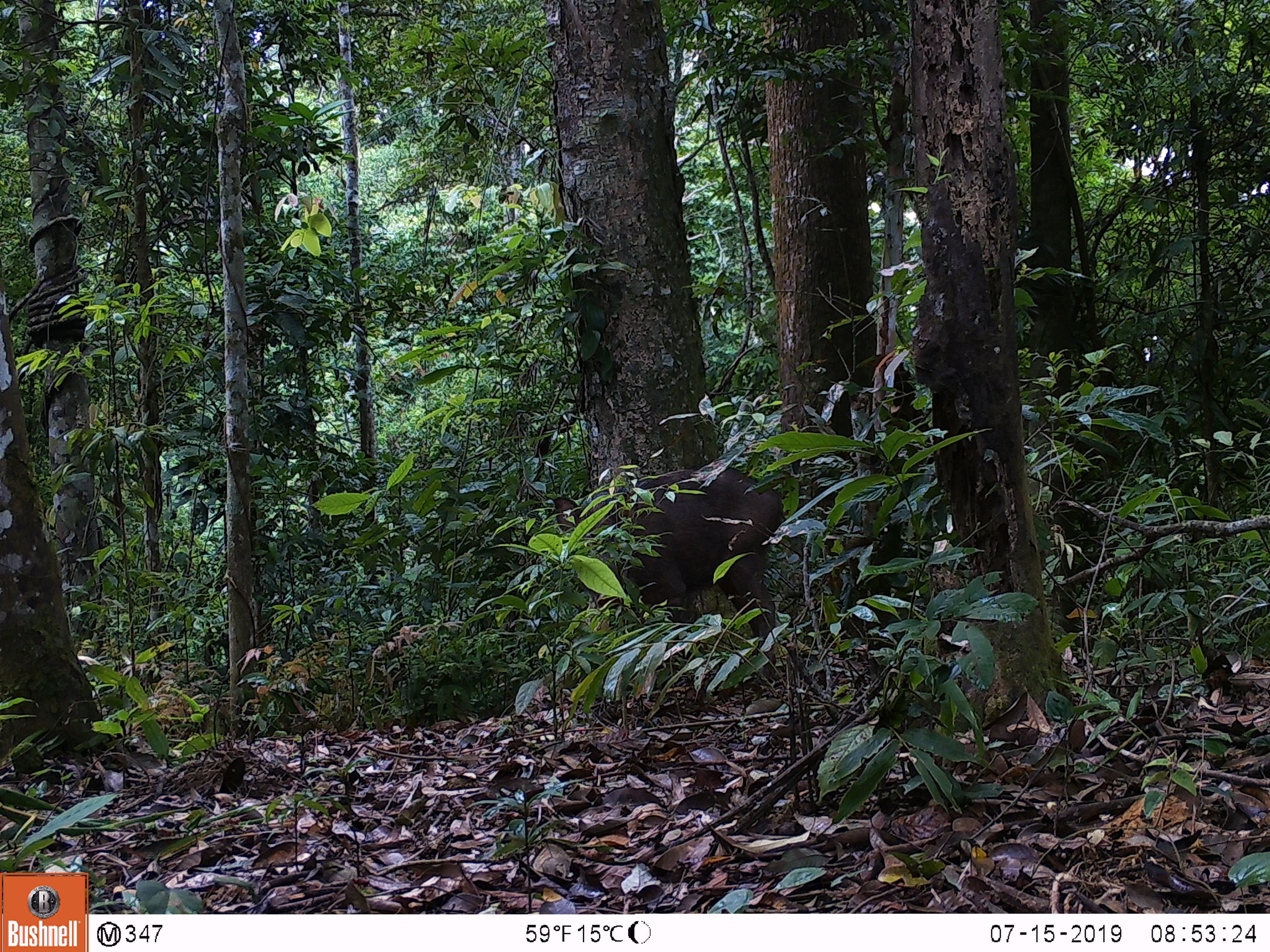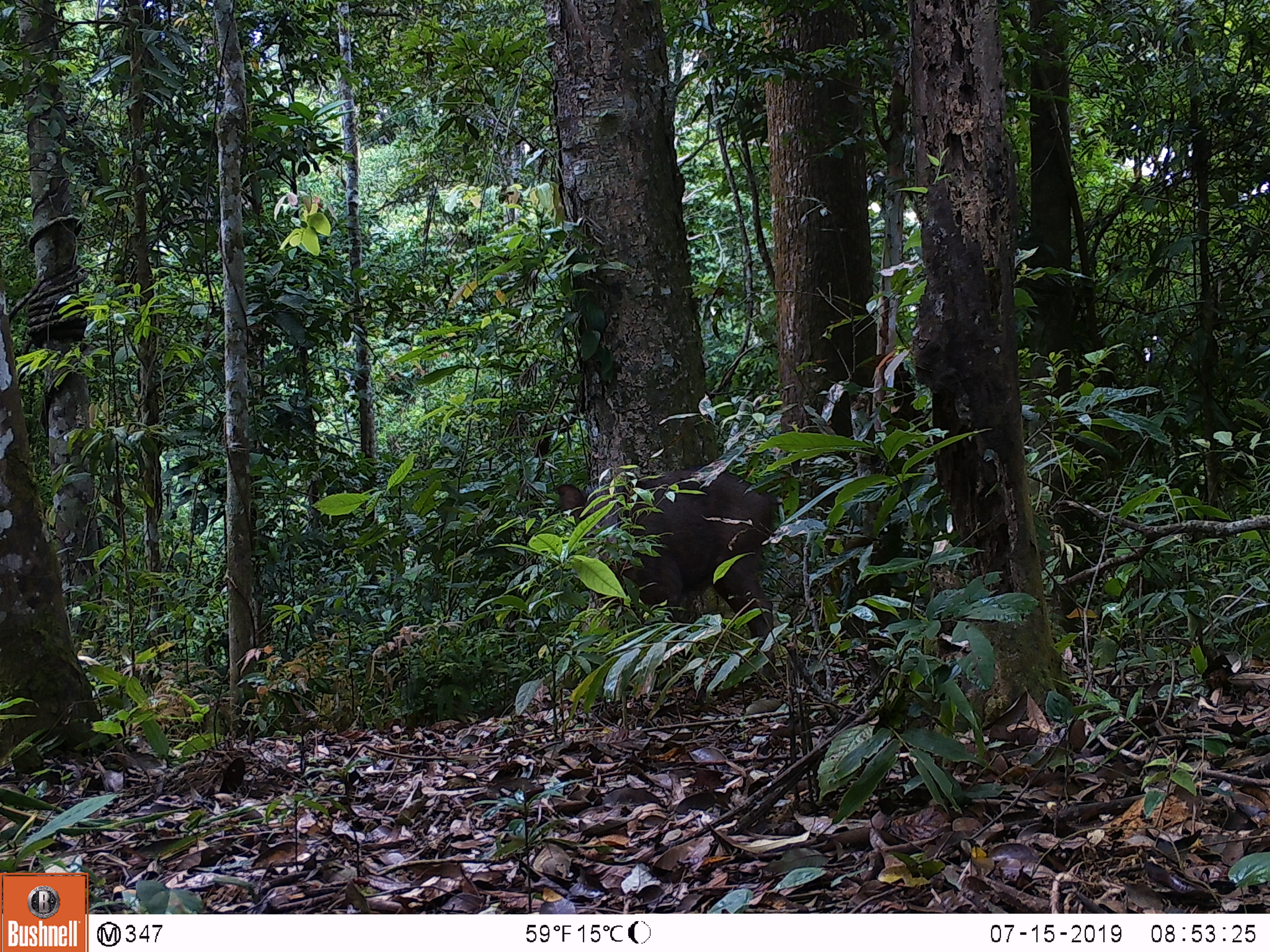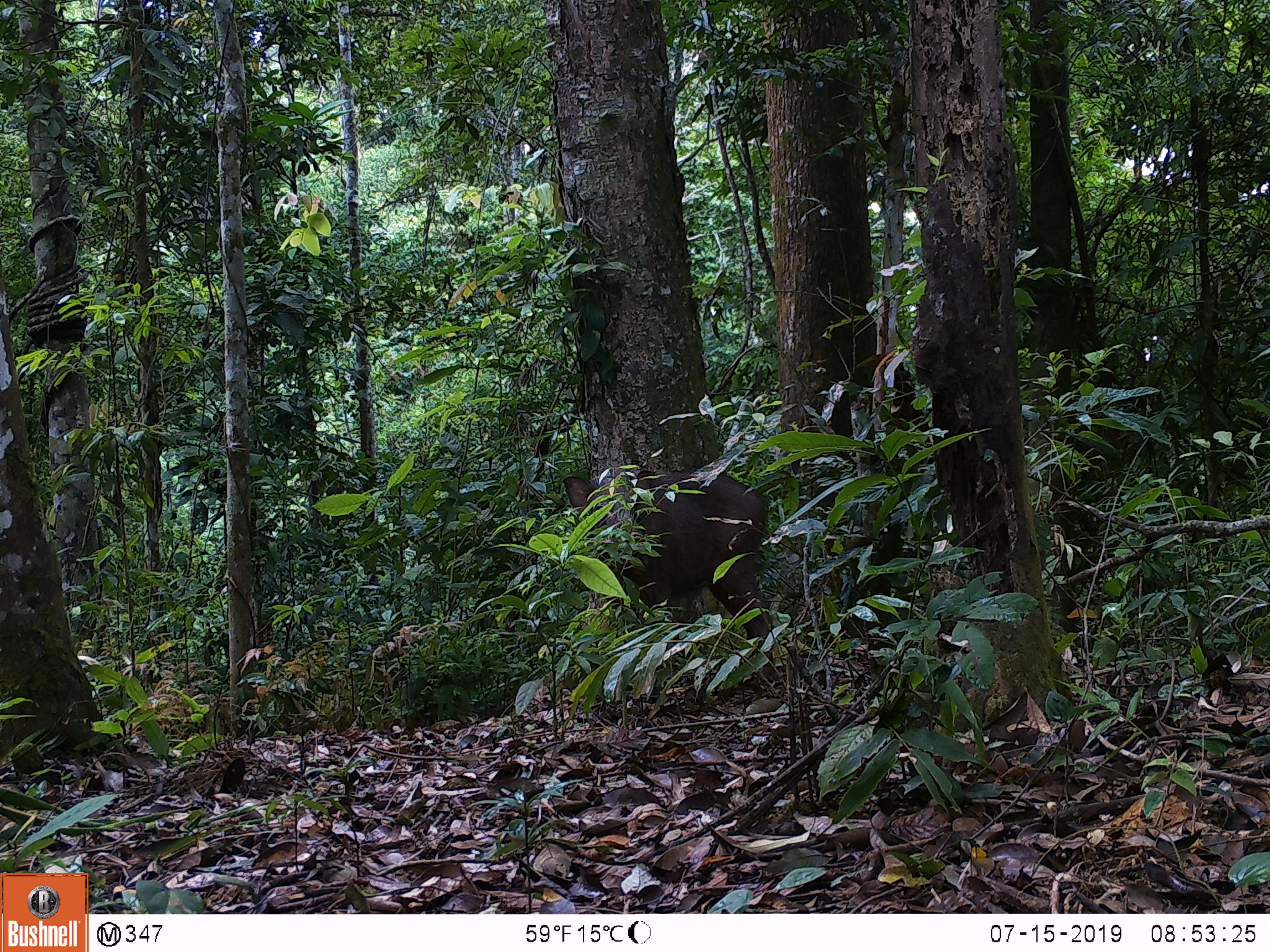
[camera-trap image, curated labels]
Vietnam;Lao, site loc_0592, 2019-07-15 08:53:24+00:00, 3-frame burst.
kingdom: Animalia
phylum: Chordata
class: Mammalia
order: Artiodactyla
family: Suidae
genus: Sus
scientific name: Sus scrofa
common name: eurasian wild pig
Eurasian wild pig (Sus scrofa). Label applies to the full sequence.